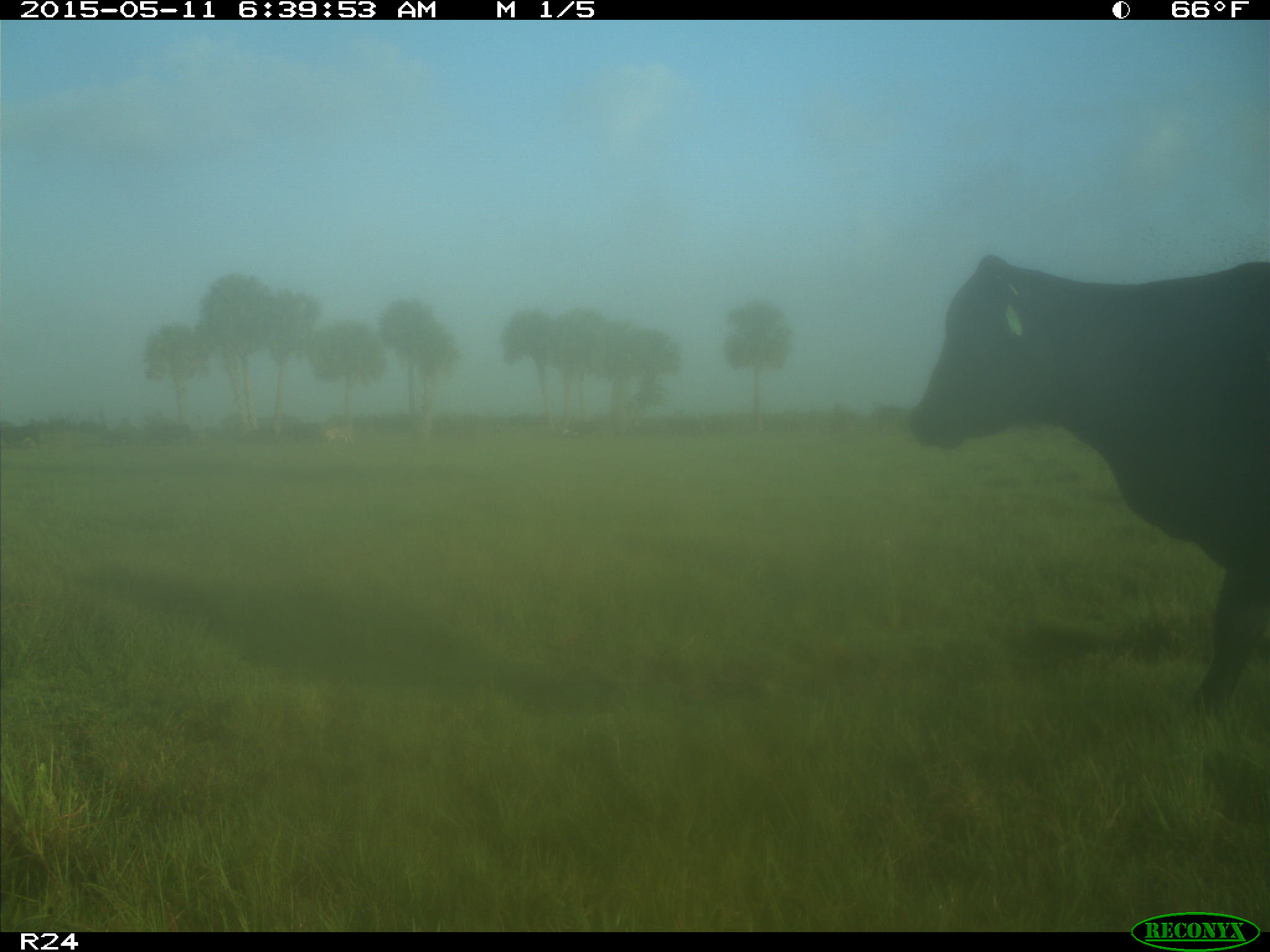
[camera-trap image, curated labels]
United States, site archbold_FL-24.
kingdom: Animalia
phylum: Chordata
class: Mammalia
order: Artiodactyla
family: Bovidae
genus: Bos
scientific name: Bos taurus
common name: domestic cow